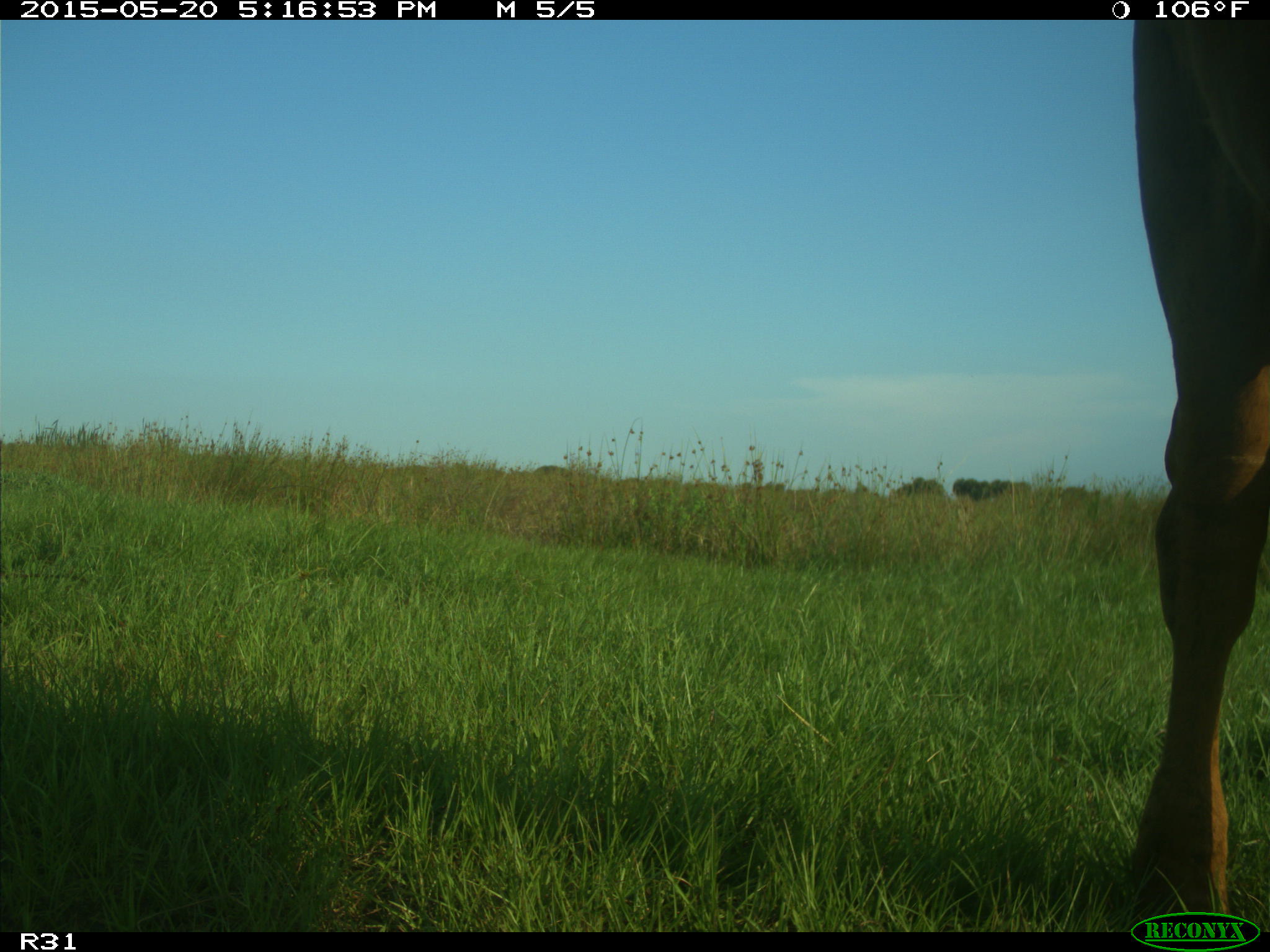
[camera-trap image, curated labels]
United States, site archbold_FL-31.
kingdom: Animalia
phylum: Chordata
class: Mammalia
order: Artiodactyla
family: Bovidae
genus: Bos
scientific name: Bos taurus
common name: domestic cow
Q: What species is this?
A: Bos taurus (domestic cow).